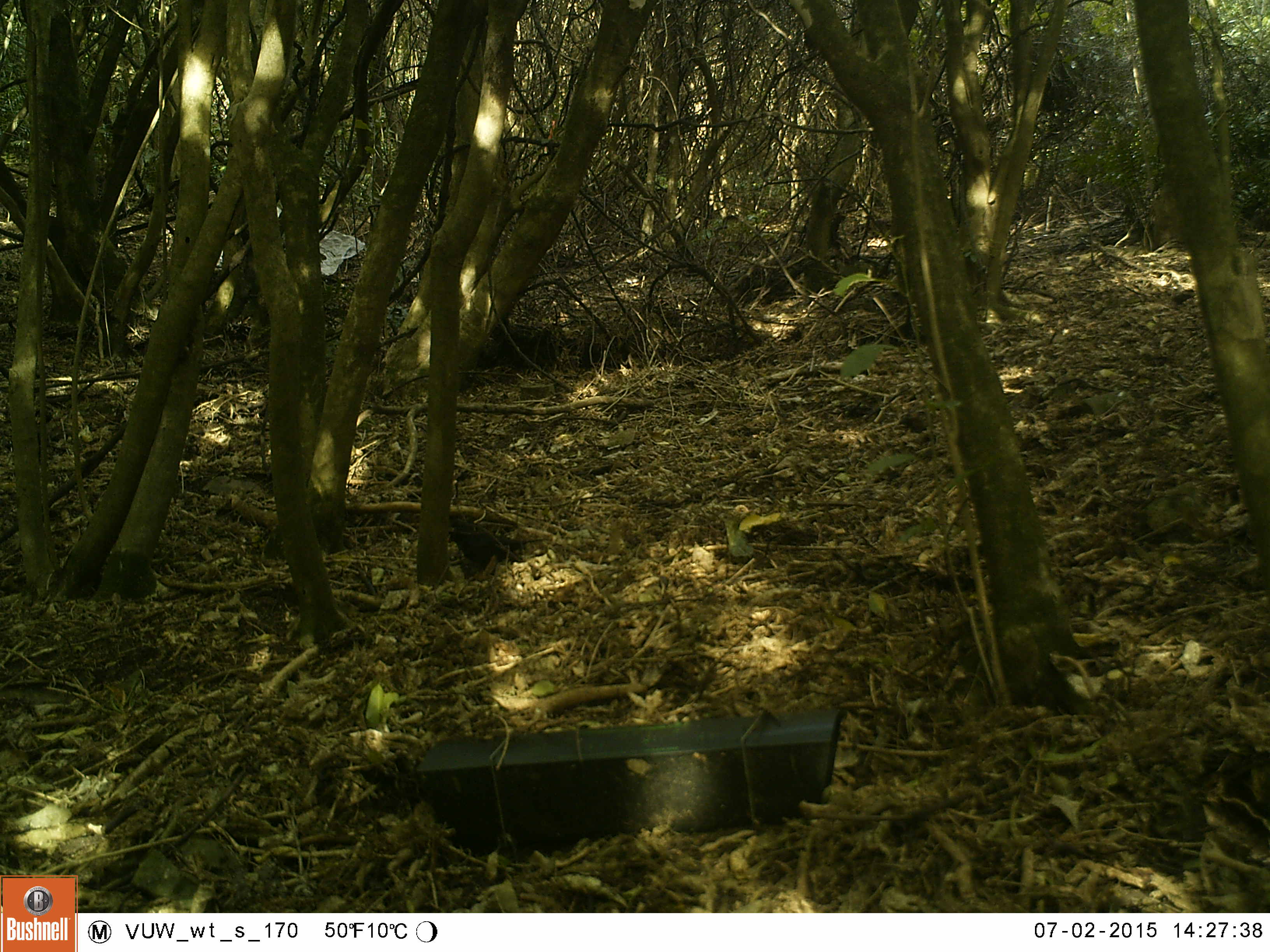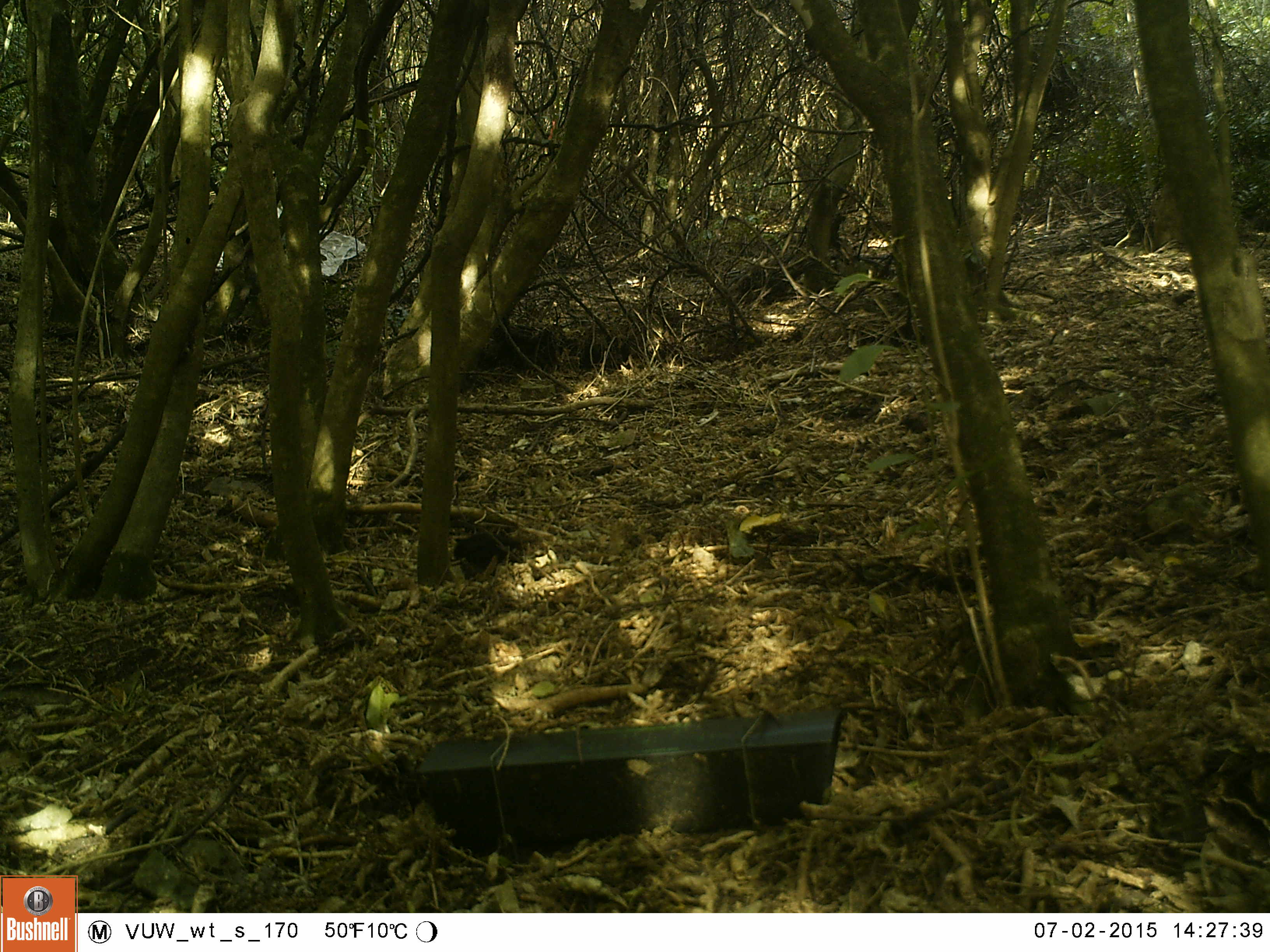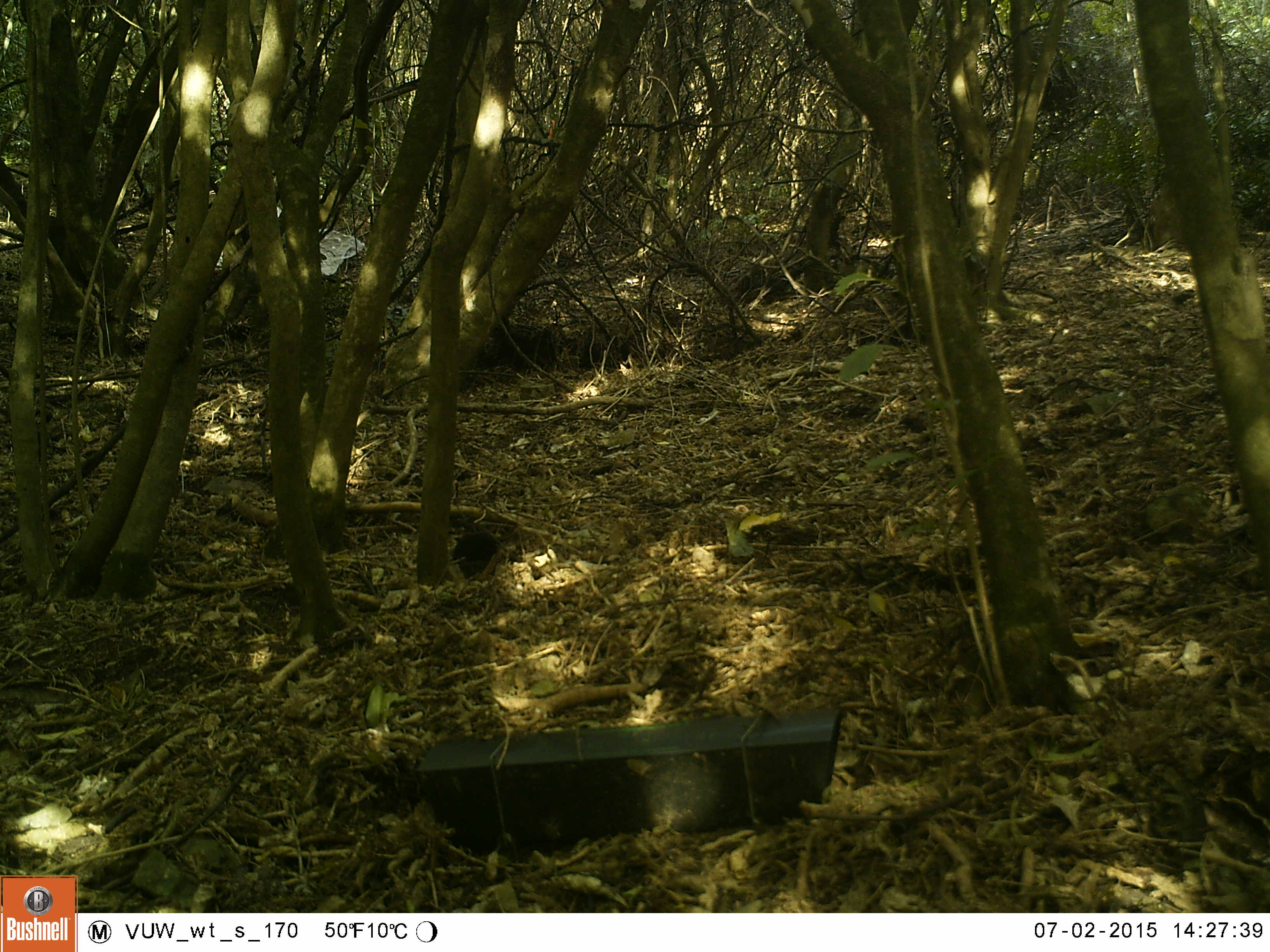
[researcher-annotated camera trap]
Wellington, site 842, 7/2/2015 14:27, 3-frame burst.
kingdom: Animalia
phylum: Chordata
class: Aves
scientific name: Aves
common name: bird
Bird (Aves).